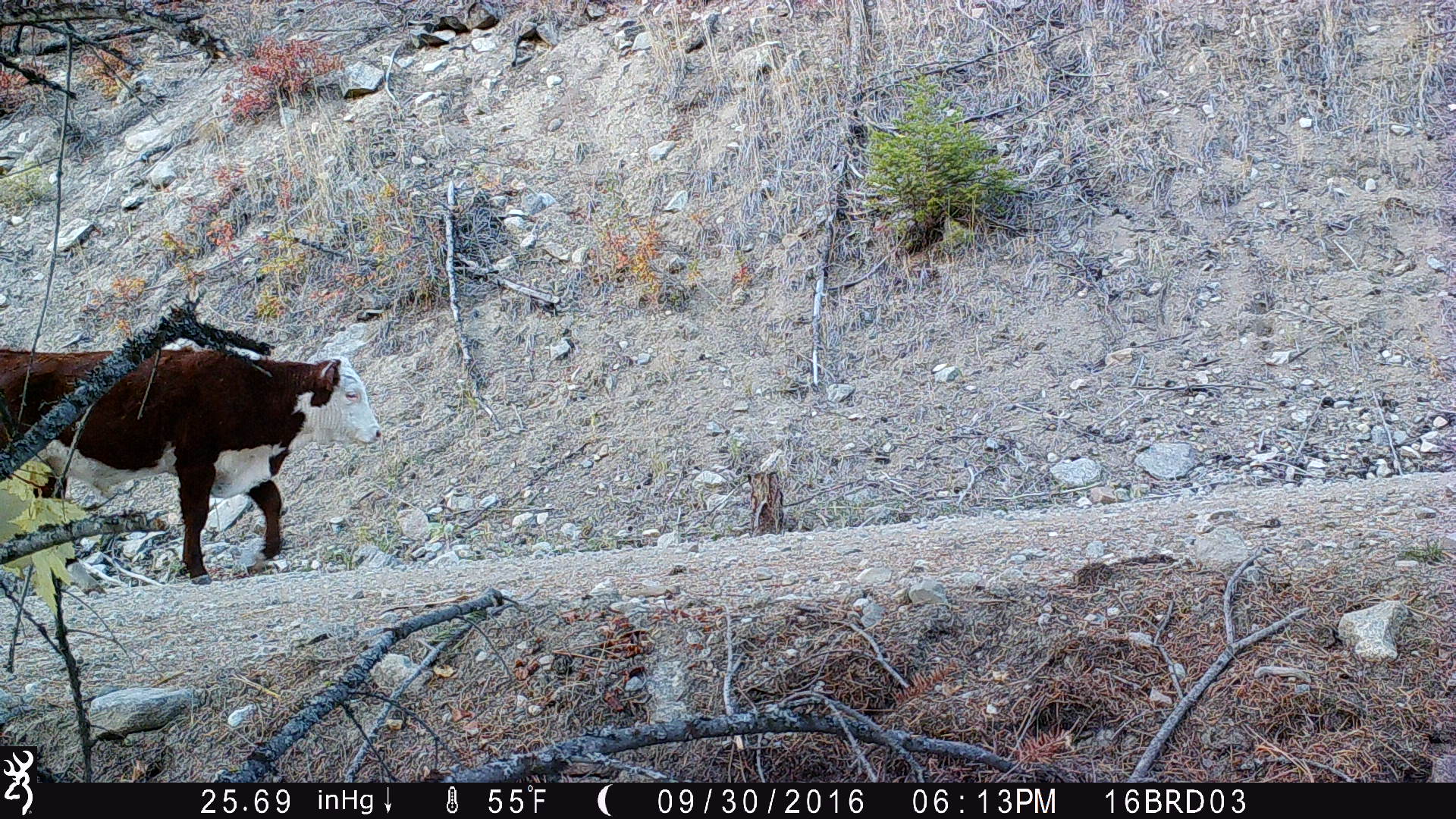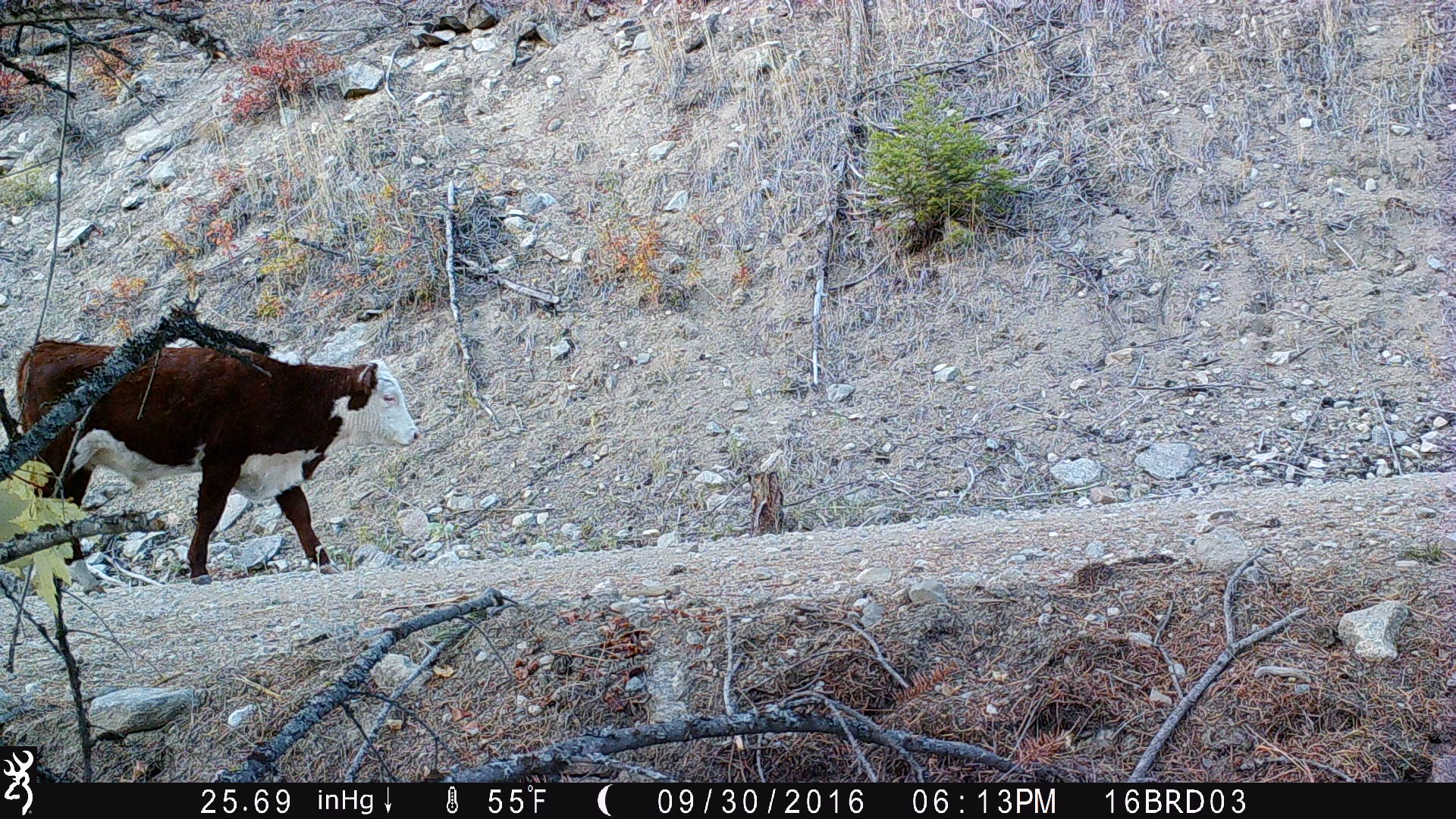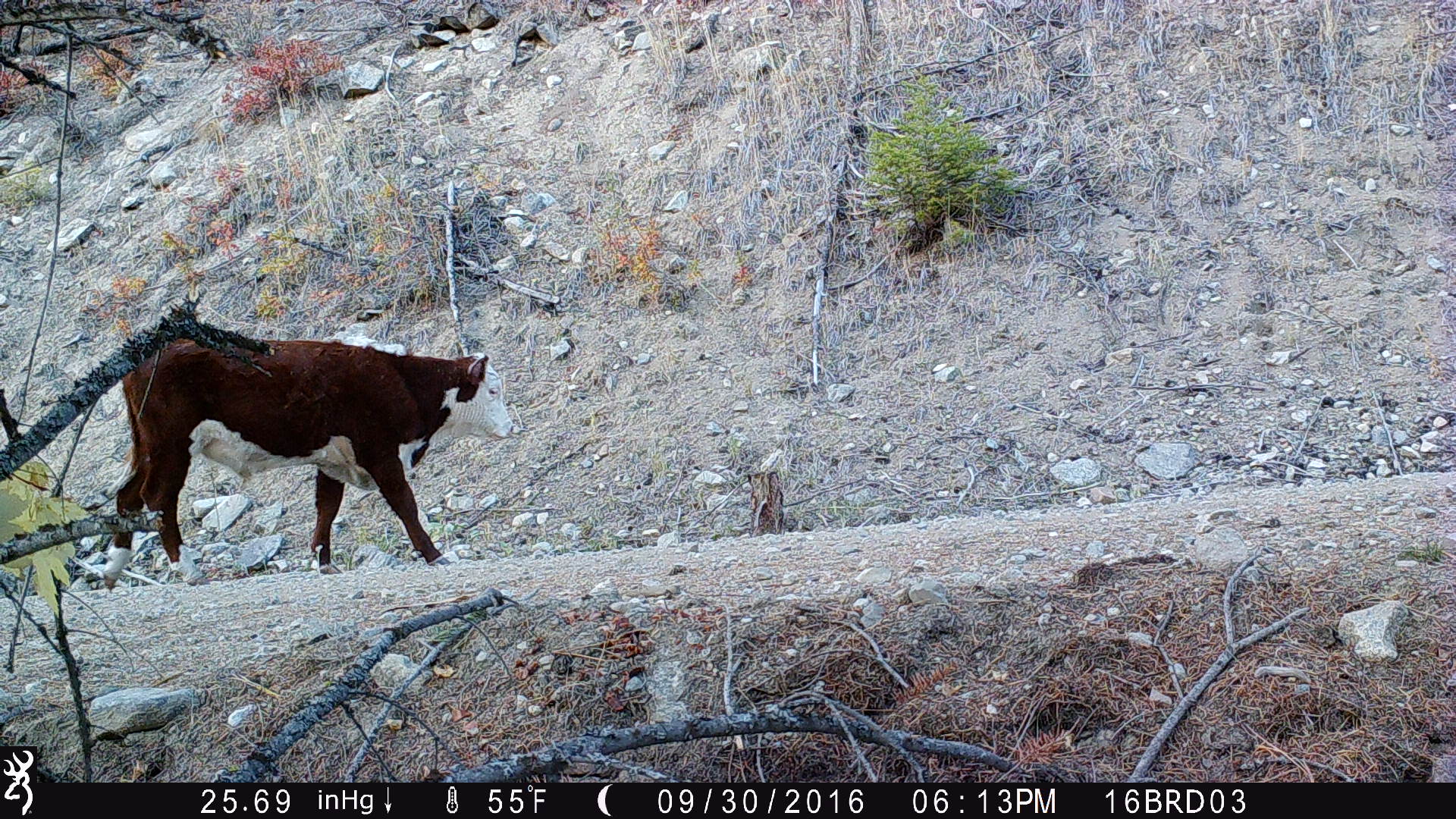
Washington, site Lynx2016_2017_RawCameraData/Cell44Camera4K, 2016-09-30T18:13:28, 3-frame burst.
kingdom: Animalia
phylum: Chordata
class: Mammalia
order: Artiodactyla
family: Bovidae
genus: Bos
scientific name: Bos taurus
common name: domestic cattle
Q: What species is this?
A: Domestic cattle (Bos taurus).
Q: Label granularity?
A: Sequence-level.